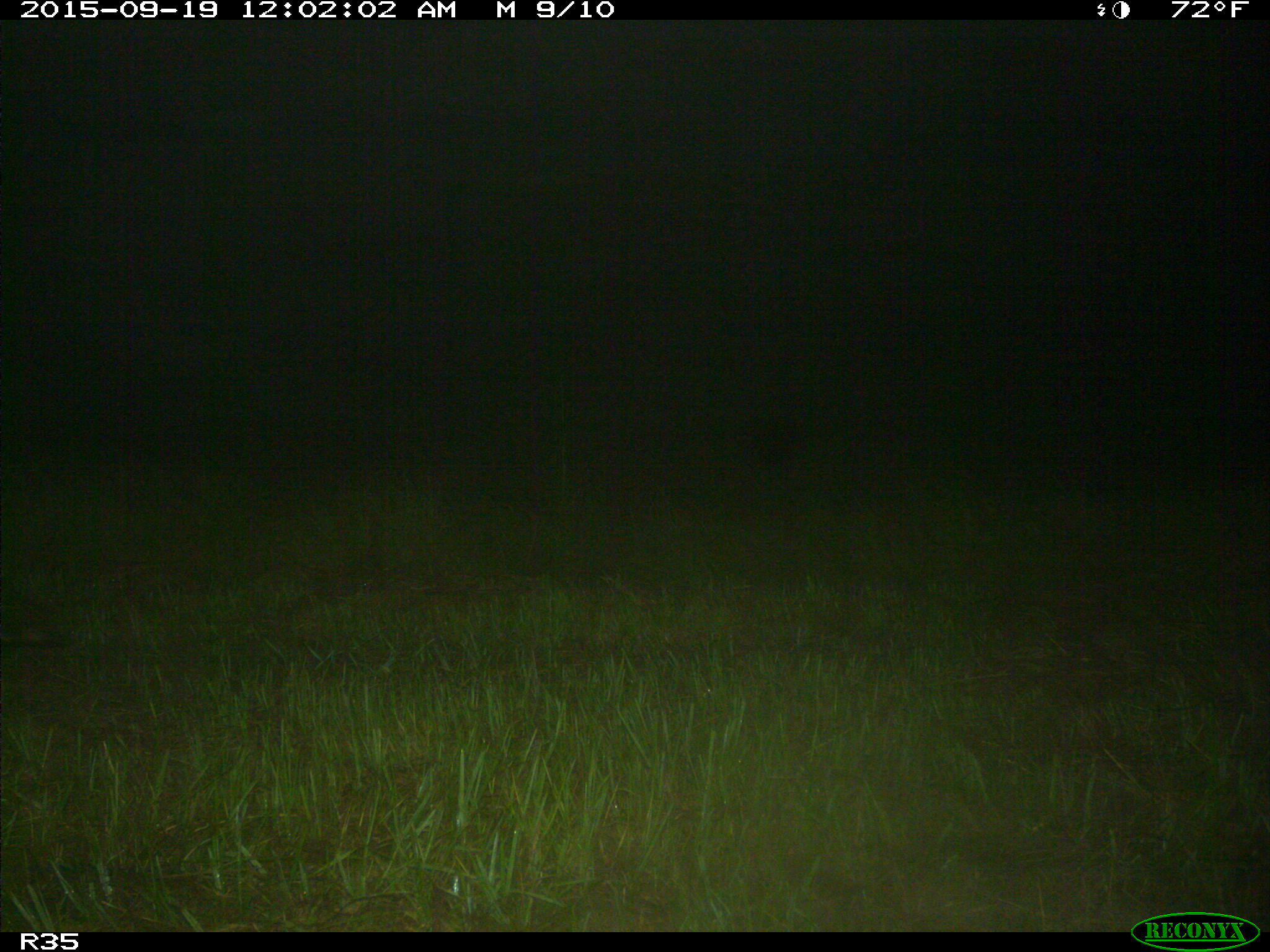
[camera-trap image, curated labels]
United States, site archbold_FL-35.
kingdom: Animalia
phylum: Chordata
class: Mammalia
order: Carnivora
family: Procyonidae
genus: Procyon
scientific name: Procyon lotor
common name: common raccoon